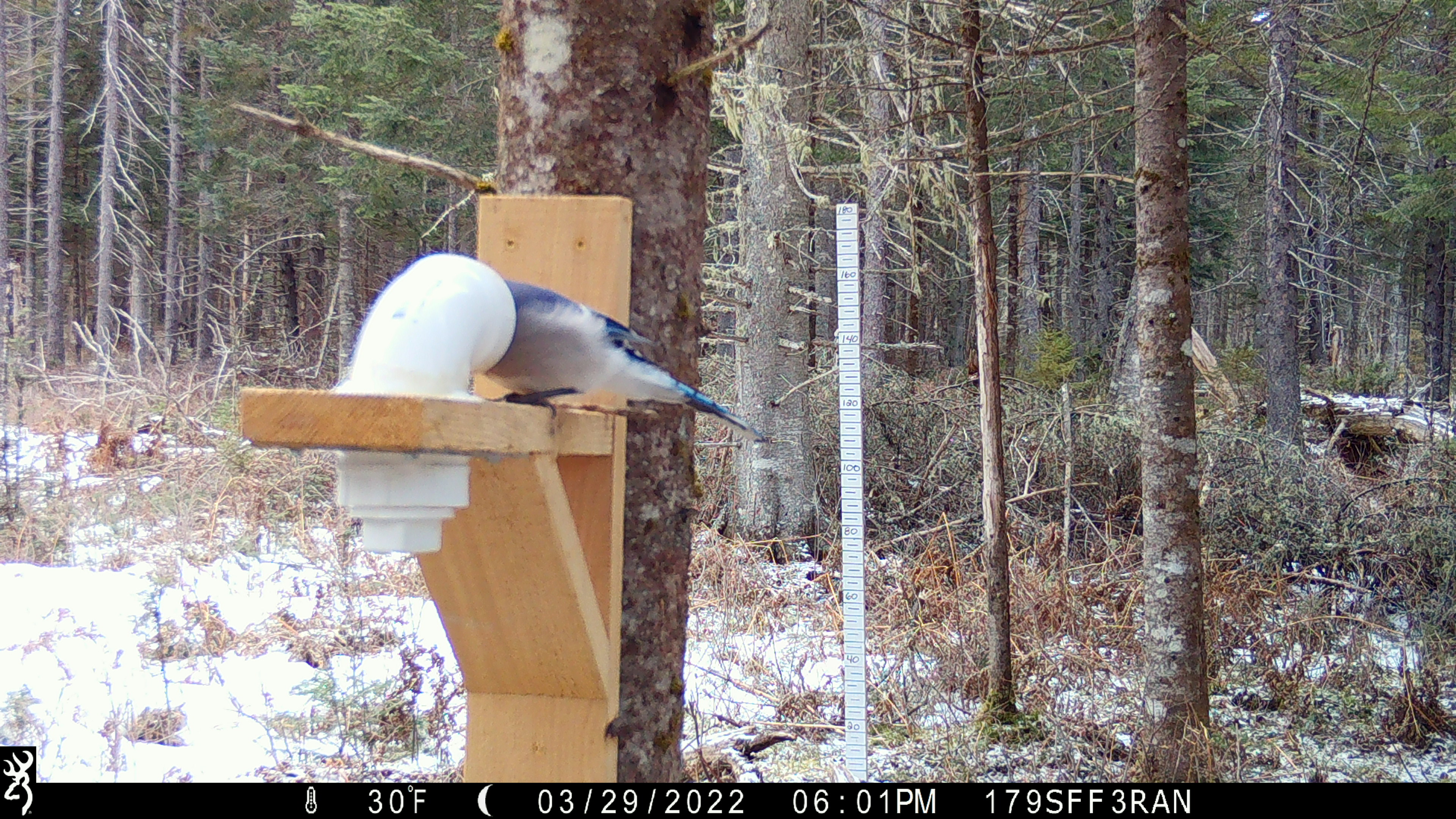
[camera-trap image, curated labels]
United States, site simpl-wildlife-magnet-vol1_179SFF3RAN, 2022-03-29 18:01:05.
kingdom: Animalia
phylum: Chordata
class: Aves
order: Passeriformes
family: Corvidae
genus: Cyanocitta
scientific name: Cyanocitta cristata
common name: blue jay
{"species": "blue jay (Cyanocitta cristata)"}